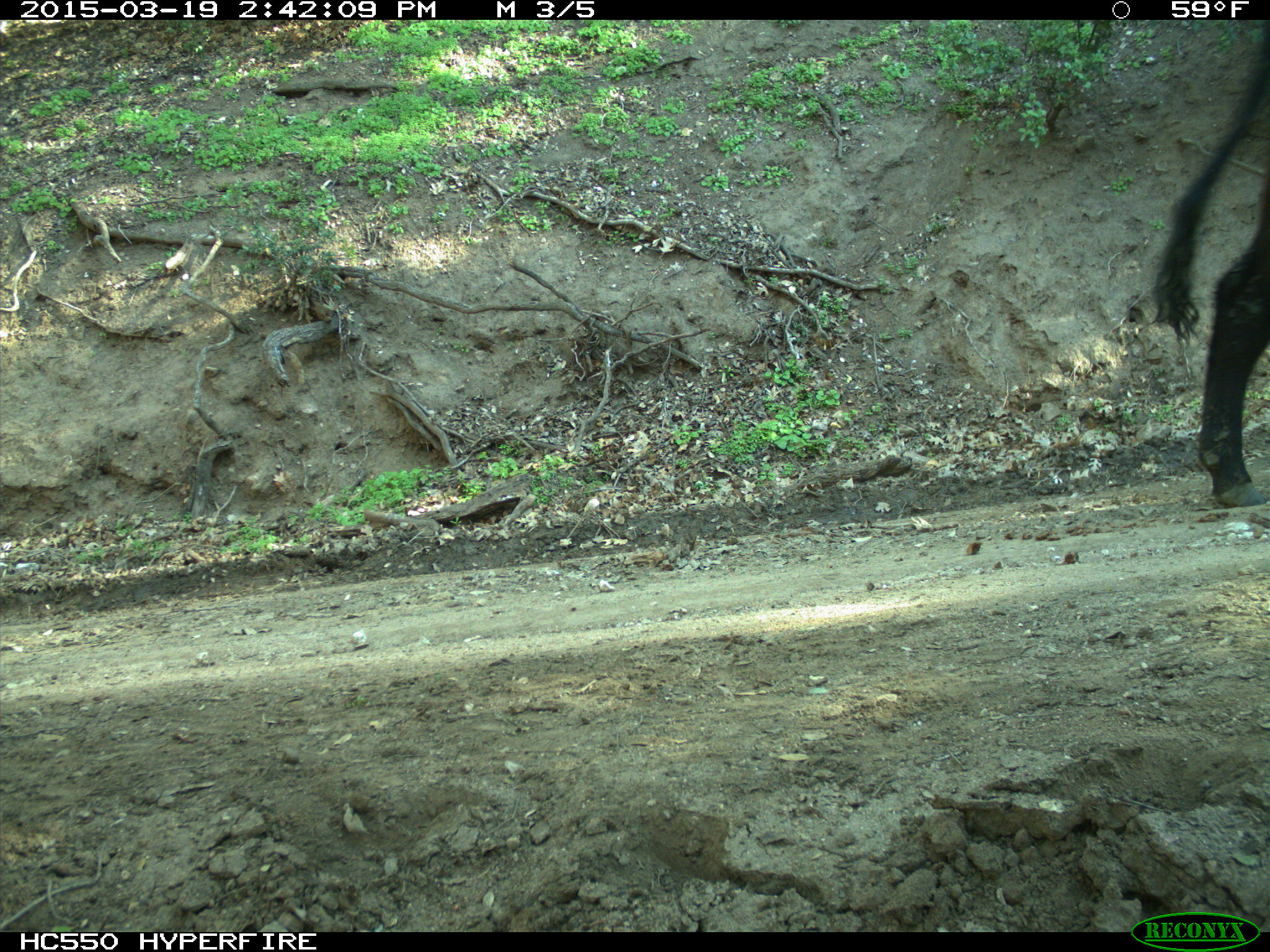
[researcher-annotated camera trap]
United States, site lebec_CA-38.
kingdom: Animalia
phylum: Chordata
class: Mammalia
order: Artiodactyla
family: Bovidae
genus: Bos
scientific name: Bos taurus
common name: domestic cow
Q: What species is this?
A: Bos taurus (domestic cow).